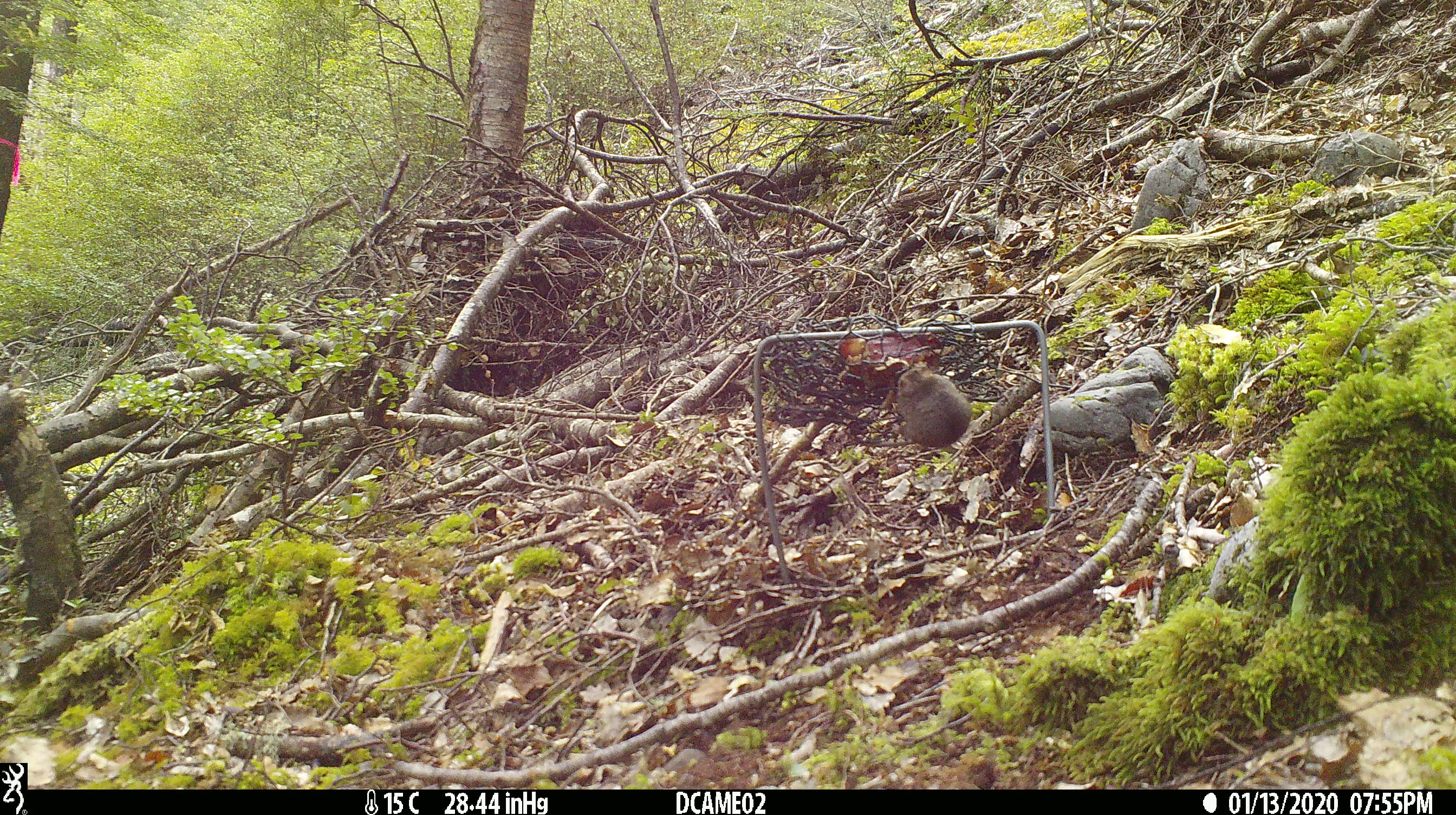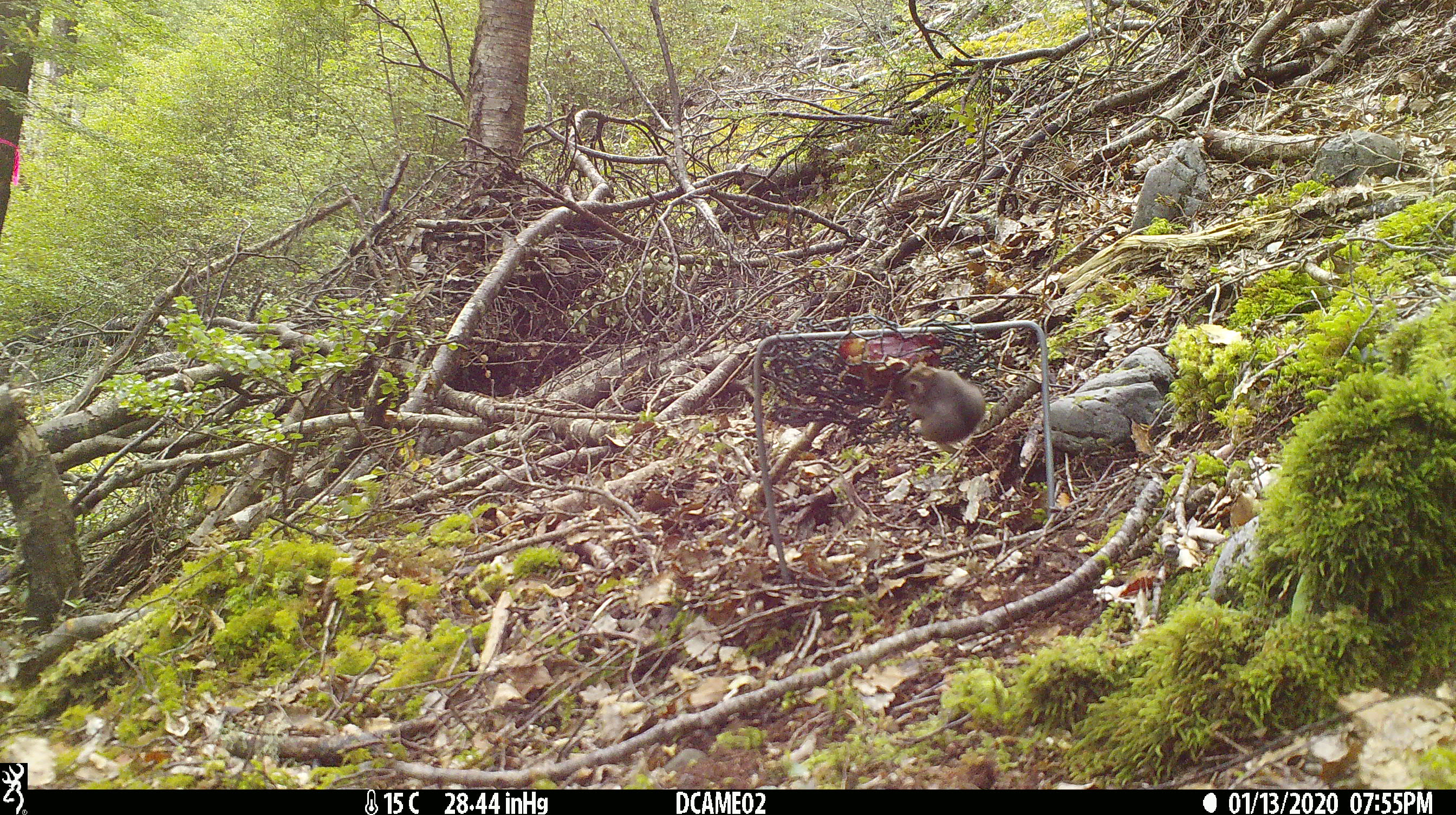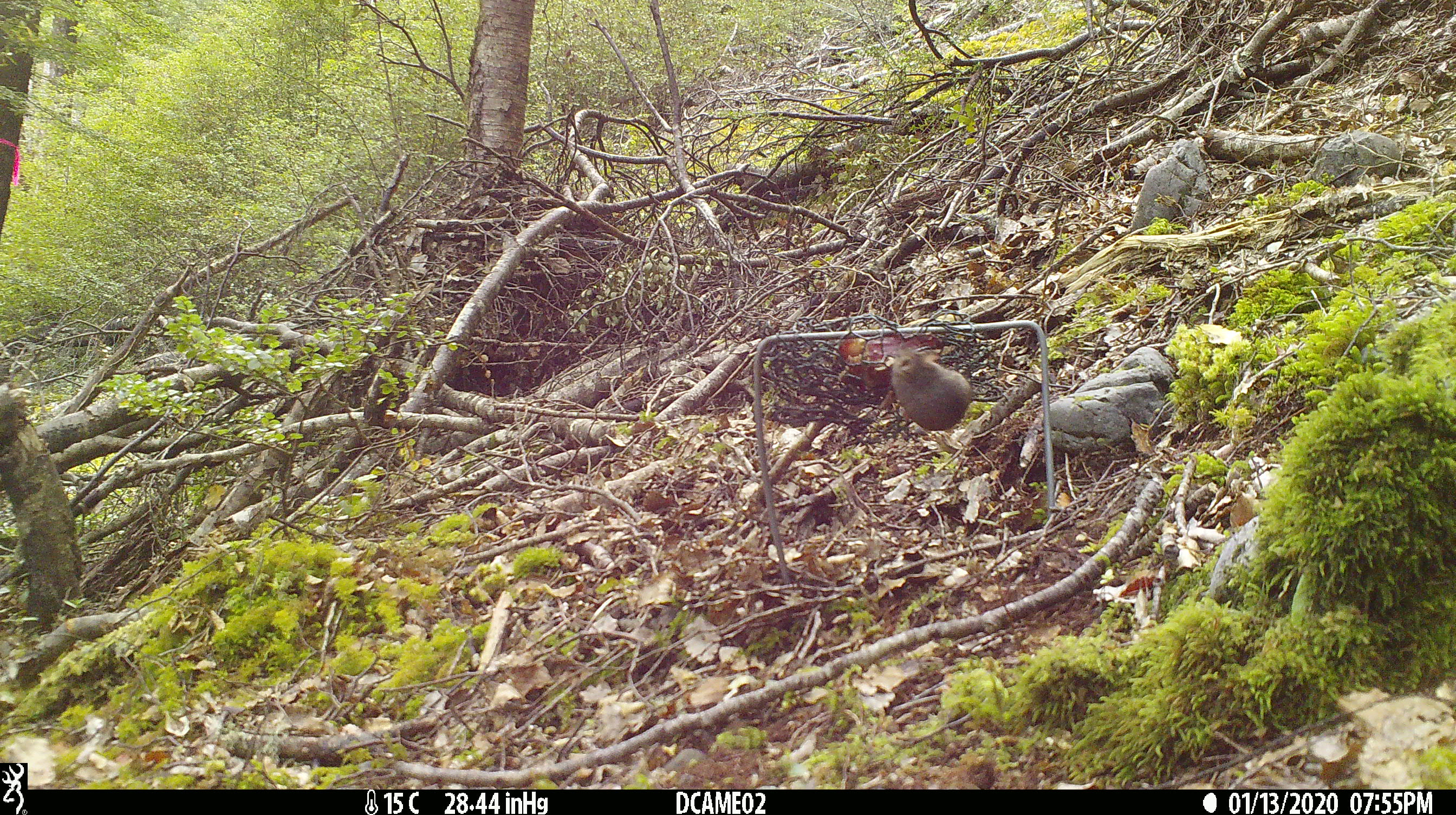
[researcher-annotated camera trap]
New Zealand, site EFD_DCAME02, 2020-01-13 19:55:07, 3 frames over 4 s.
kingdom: Animalia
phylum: Chordata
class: Mammalia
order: Rodentia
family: Muridae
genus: Mus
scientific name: Mus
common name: mouse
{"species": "mouse (Mus)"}